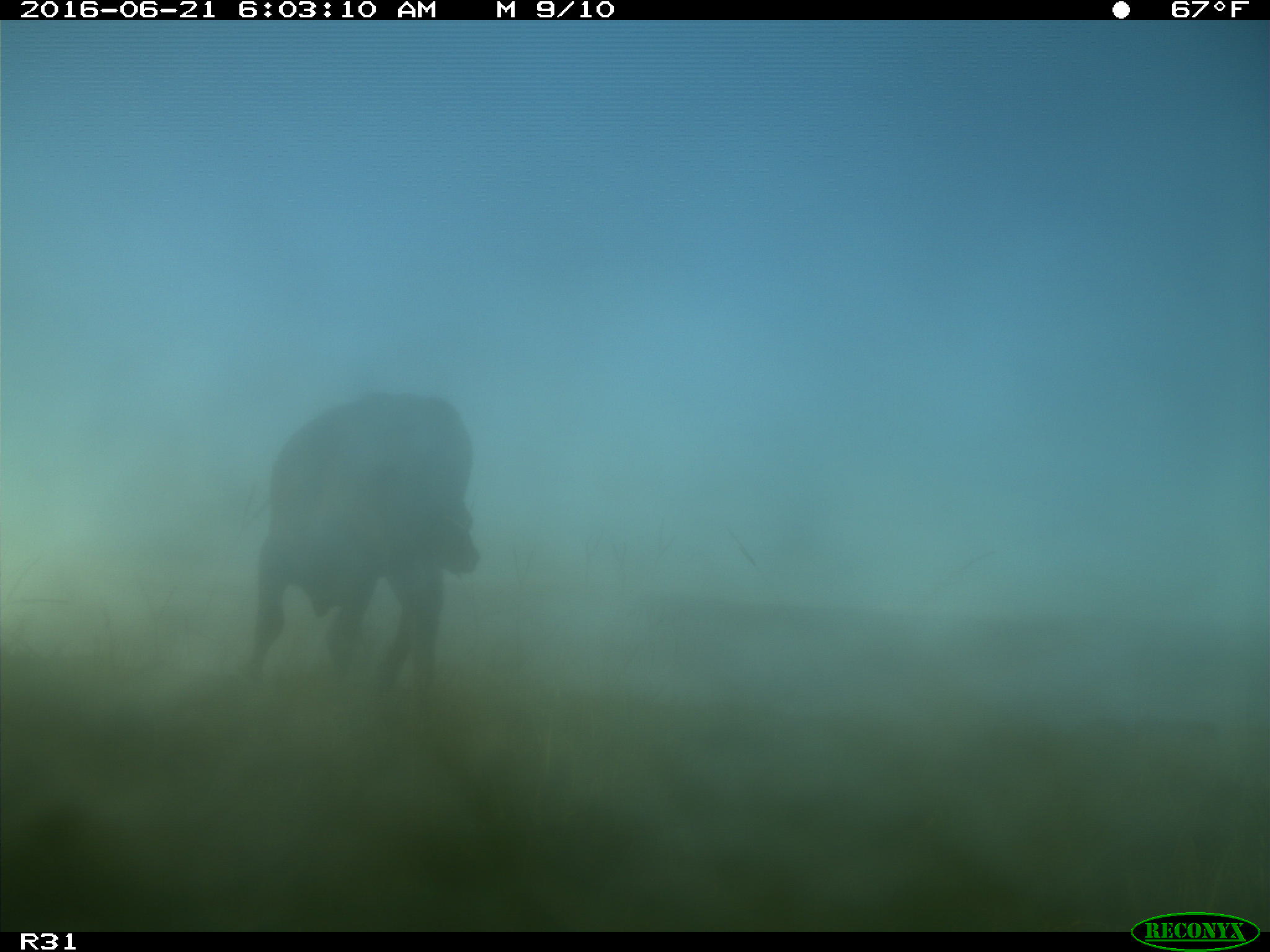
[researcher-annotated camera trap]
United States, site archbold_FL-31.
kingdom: Animalia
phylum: Chordata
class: Mammalia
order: Artiodactyla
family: Bovidae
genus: Bos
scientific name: Bos taurus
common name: domestic cow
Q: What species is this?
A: Bos taurus (domestic cow).